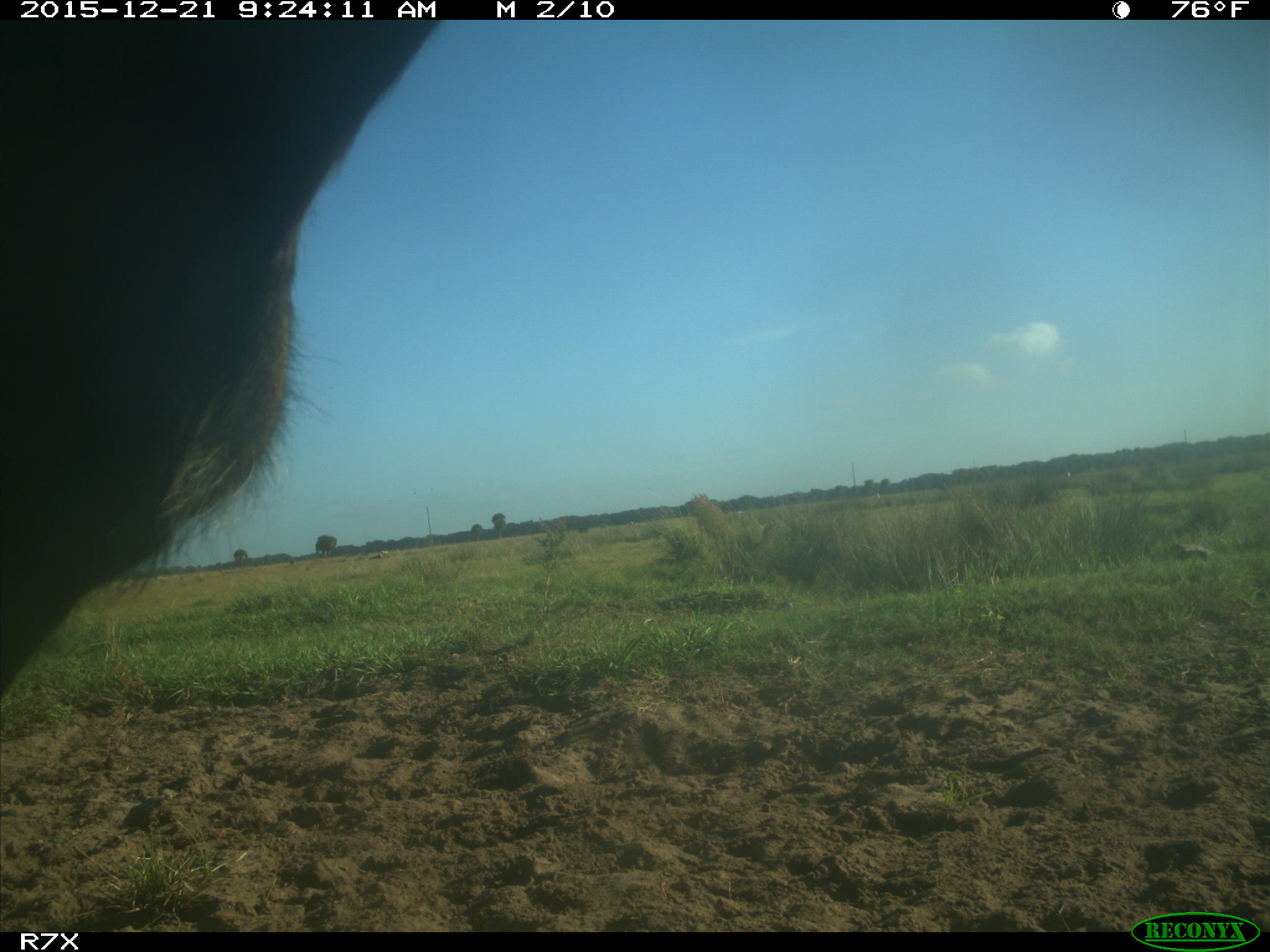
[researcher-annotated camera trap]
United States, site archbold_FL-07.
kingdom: Animalia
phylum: Chordata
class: Mammalia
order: Artiodactyla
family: Bovidae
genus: Bos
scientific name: Bos taurus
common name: domestic cow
Bos taurus (domestic cow).